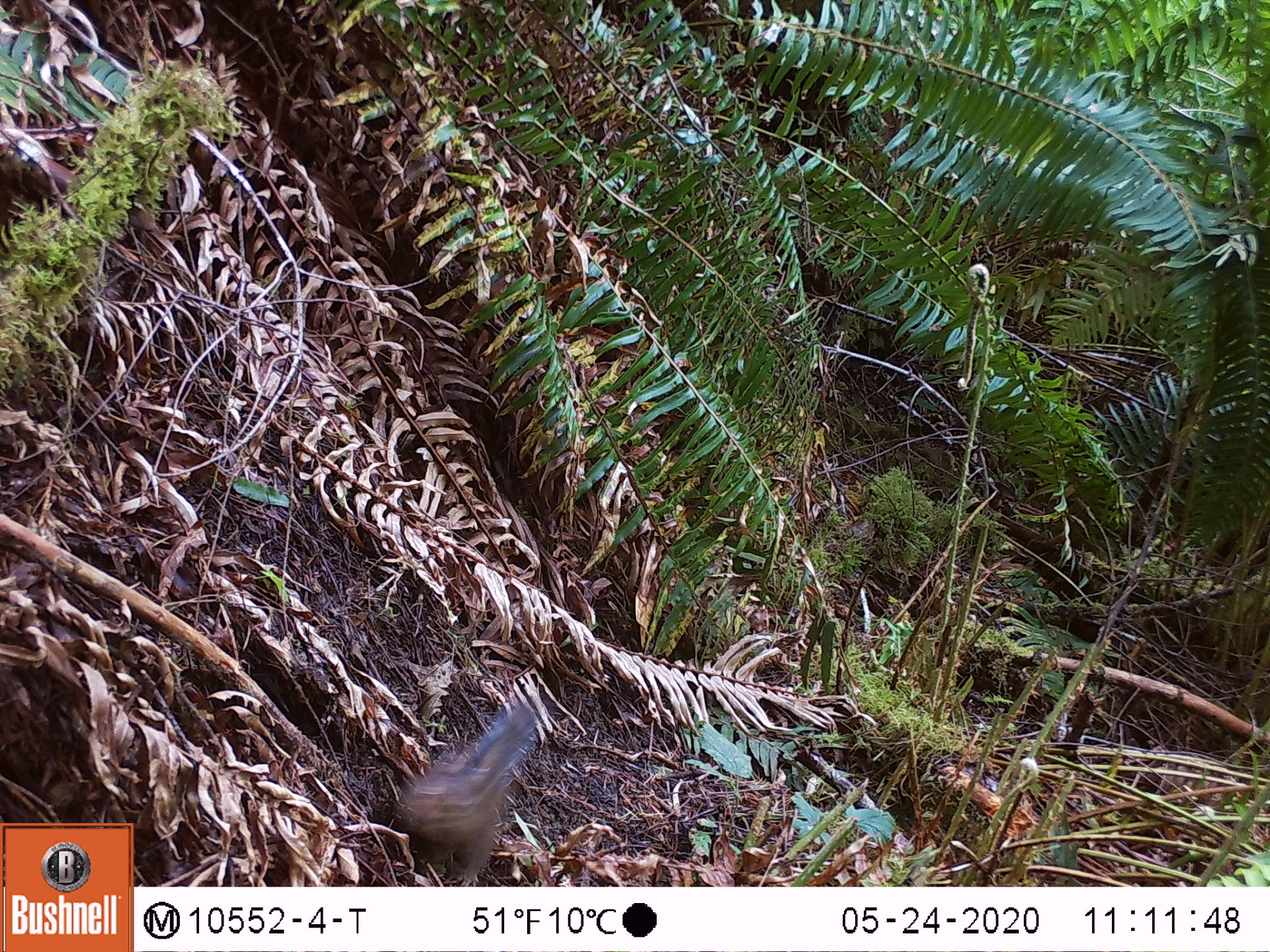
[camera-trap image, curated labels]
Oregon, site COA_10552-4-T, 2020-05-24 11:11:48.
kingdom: Animalia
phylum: Chordata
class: Mammalia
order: Rodentia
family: Sciuridae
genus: Neotamias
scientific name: Neotamias townsendii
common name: townsend's chipmunk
Townsend's chipmunk (Neotamias townsendii).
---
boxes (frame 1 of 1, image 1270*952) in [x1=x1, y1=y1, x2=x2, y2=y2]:
townsend's chipmunk: [x1=393, y1=694, x2=547, y2=864]